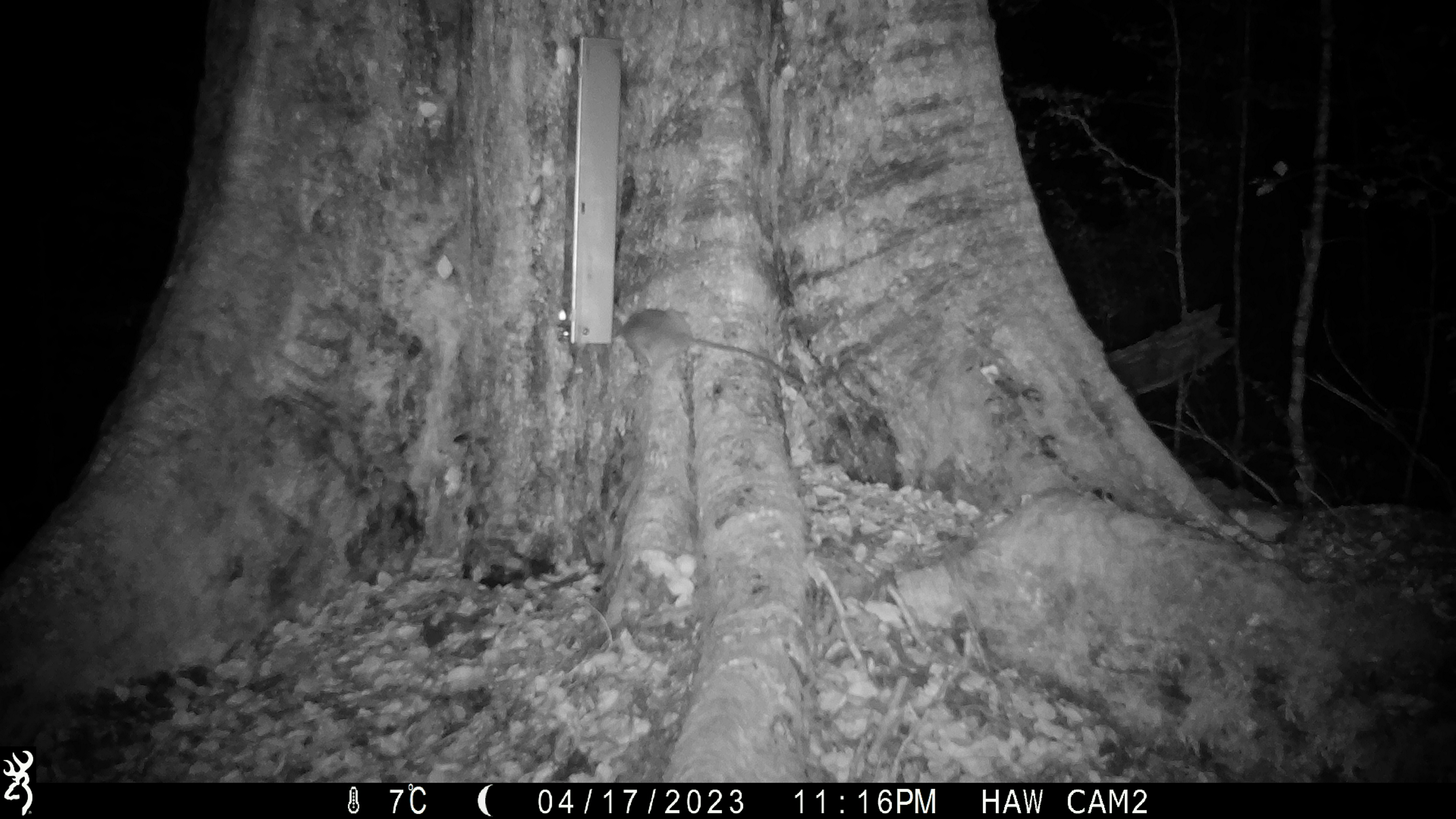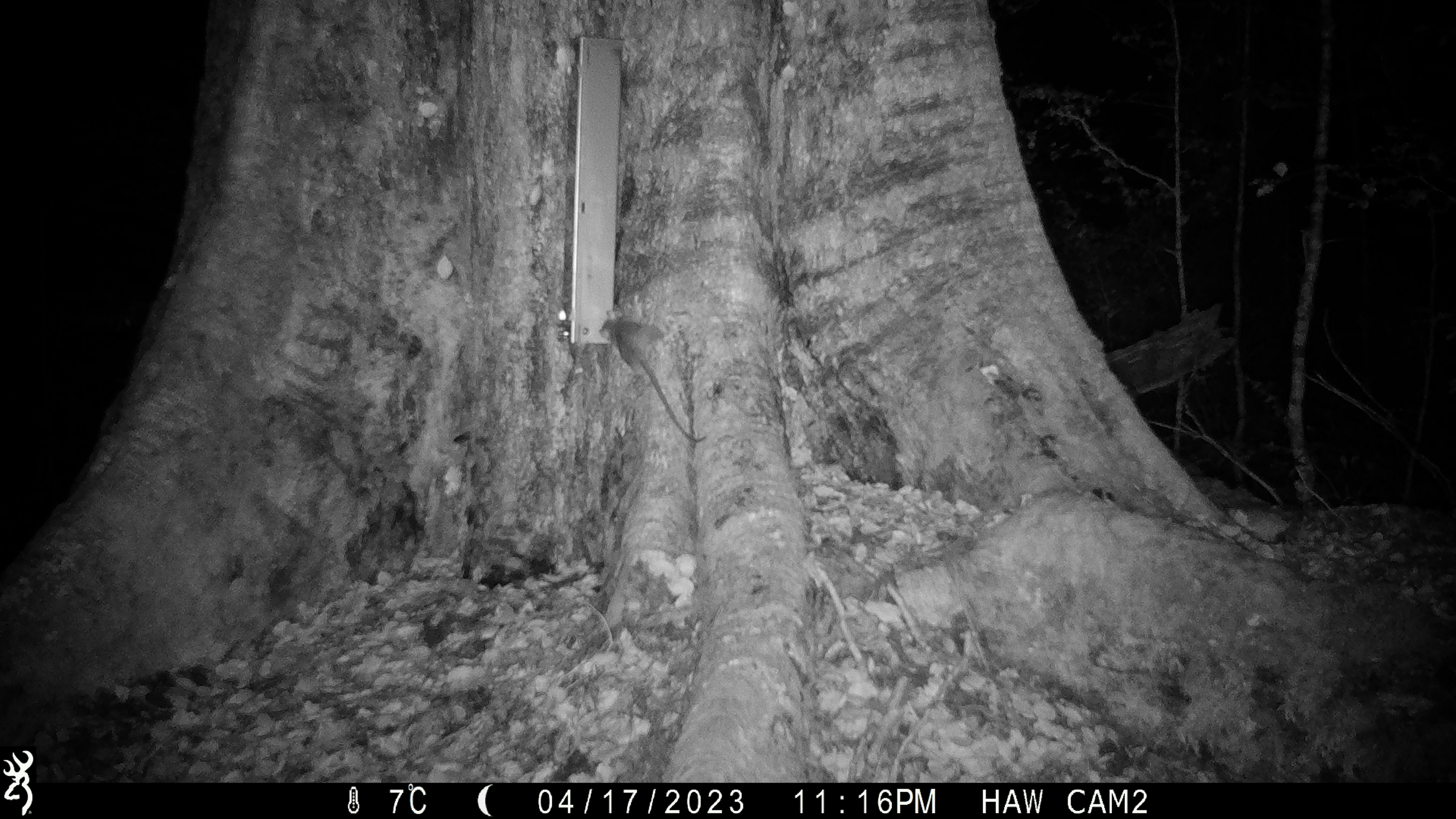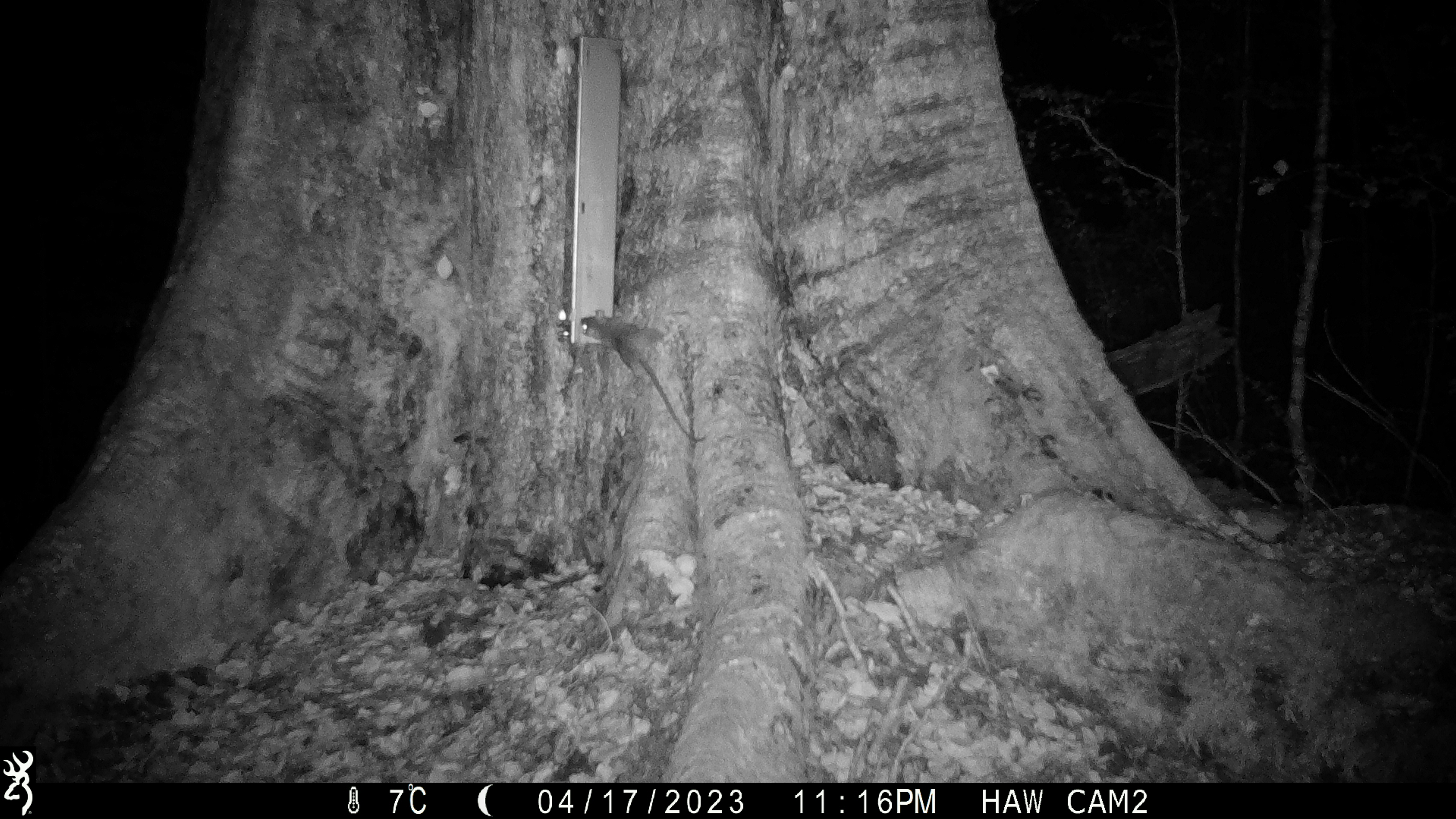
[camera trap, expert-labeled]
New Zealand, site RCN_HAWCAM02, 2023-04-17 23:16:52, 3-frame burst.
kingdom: Animalia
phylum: Chordata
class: Mammalia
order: Rodentia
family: Muridae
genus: Rattus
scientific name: Rattus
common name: rat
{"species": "rat (Rattus)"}